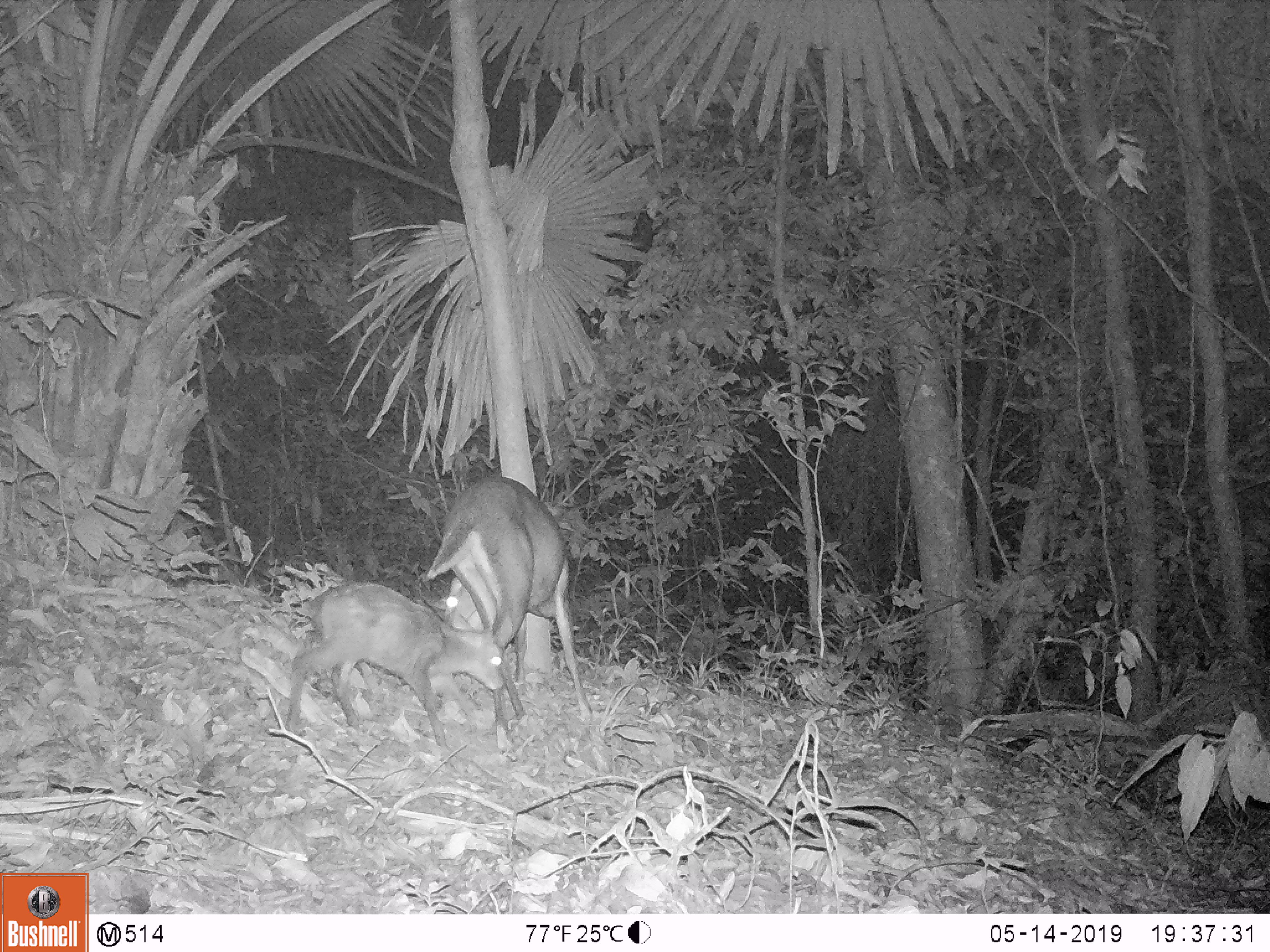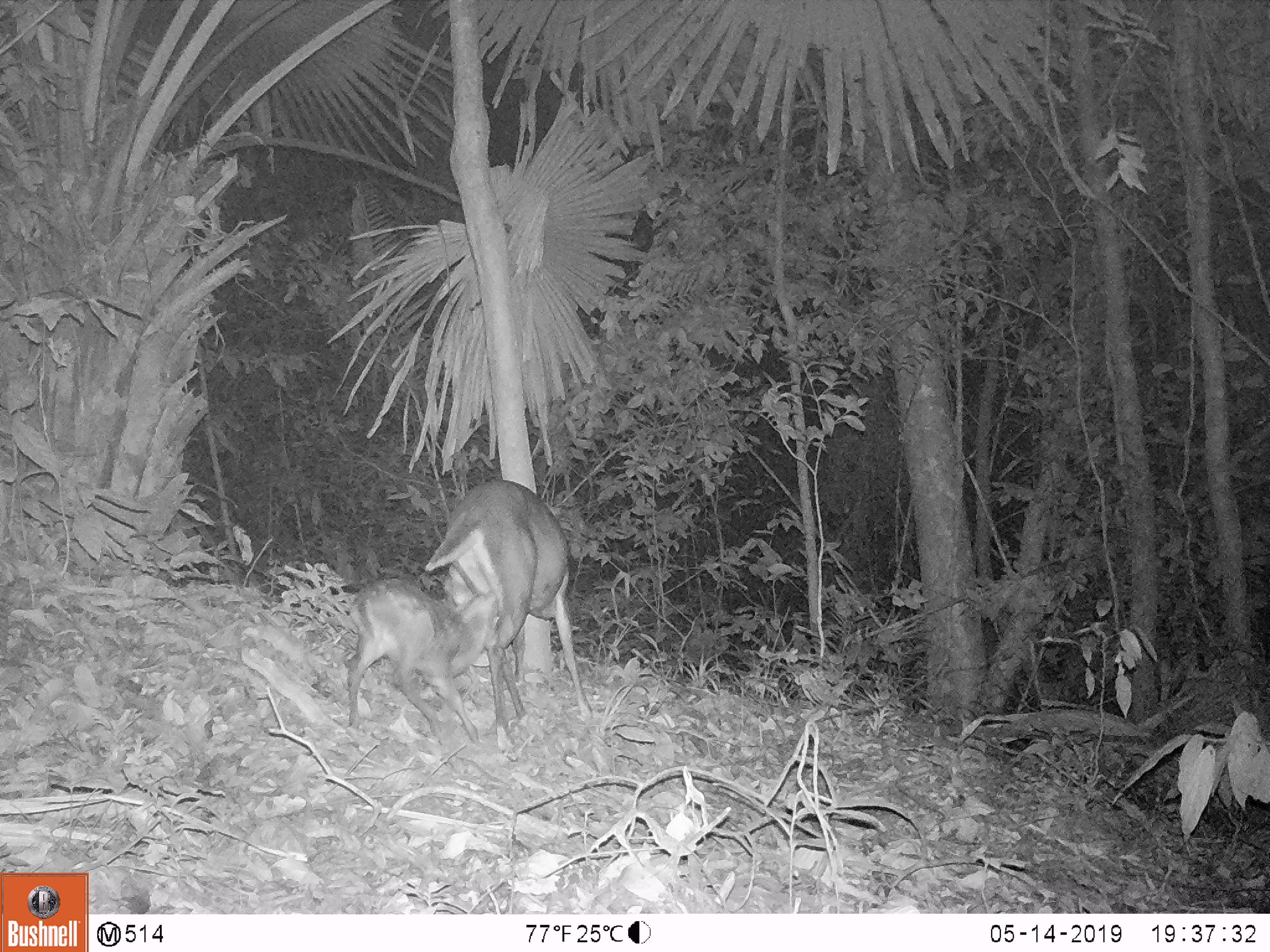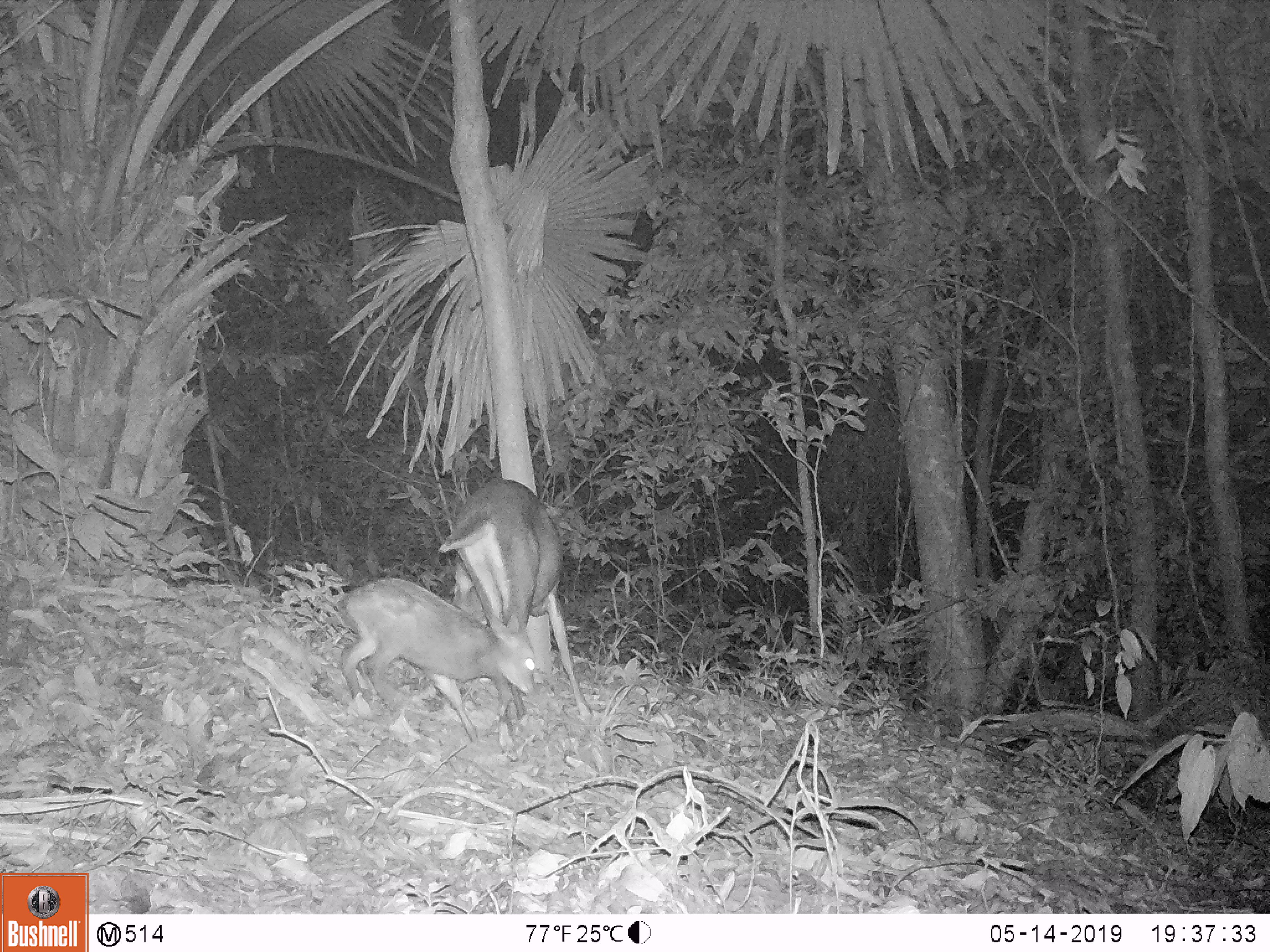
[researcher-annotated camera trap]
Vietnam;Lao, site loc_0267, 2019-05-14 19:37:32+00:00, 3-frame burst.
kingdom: Animalia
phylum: Chordata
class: Mammalia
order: Artiodactyla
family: Cervidae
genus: Muntiacus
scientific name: Muntiacus rooseveltorum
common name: roosevelt's muntjac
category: roosevelts muntjac group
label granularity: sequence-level